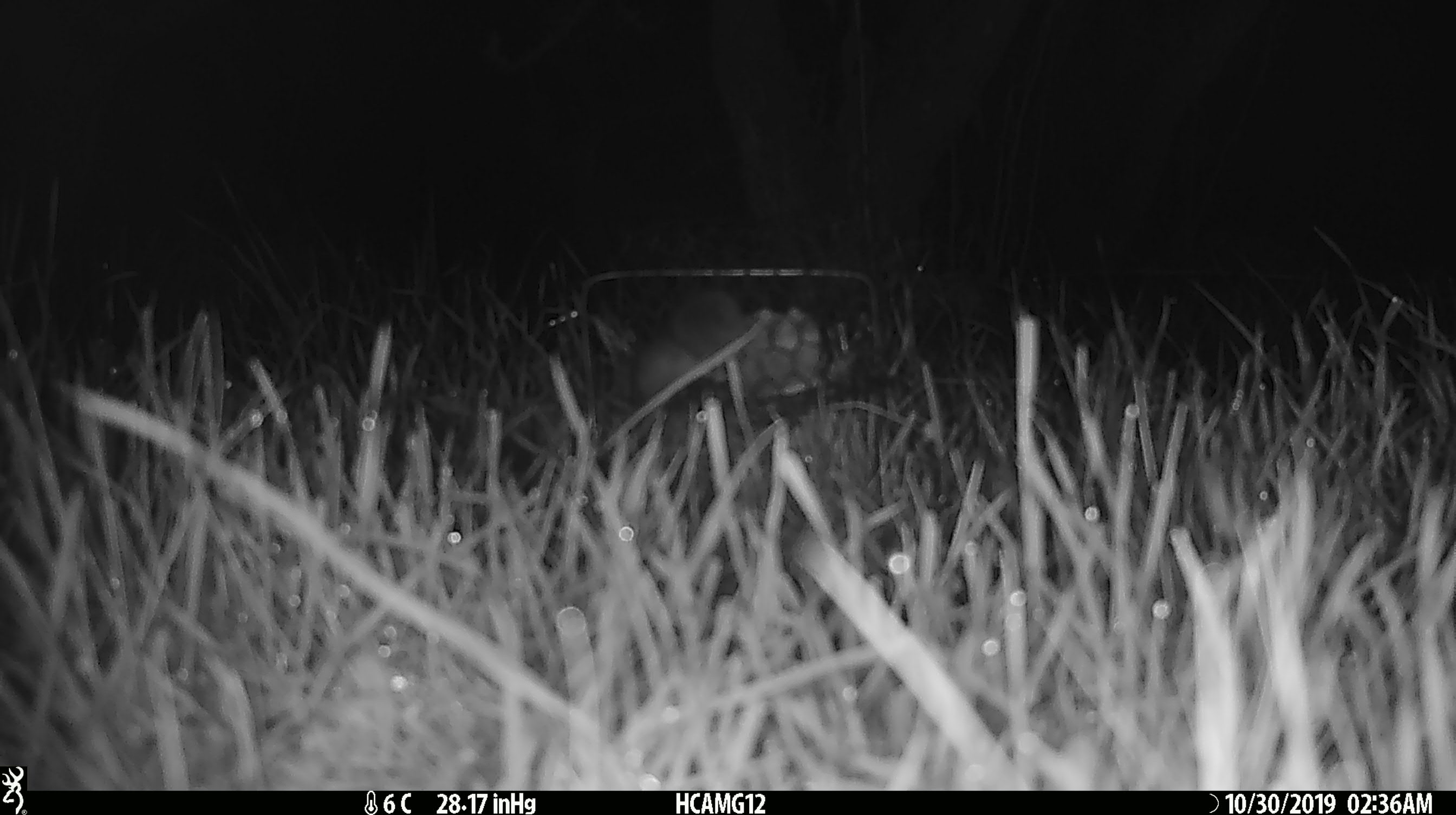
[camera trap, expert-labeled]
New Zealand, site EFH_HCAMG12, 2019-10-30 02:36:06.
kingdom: Animalia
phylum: Chordata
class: Mammalia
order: Rodentia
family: Muridae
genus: Mus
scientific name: Mus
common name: mouse